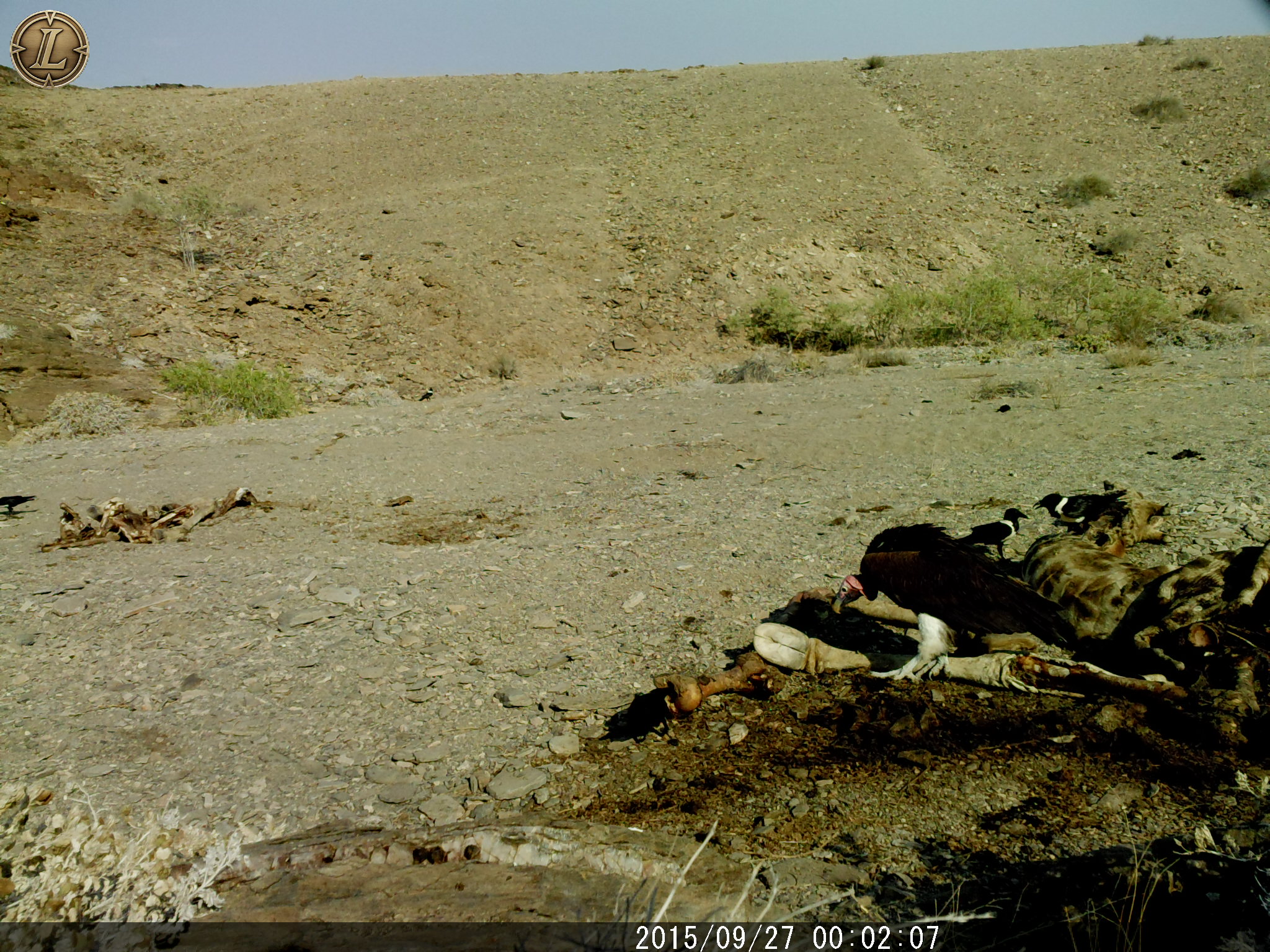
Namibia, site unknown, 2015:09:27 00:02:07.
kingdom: Animalia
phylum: Chordata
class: Aves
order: Accipitriformes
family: Accipitridae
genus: Torgos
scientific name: Torgos tracheliotos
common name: lappet-faced vulture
Torgos tracheliotos (lappet-faced vulture).